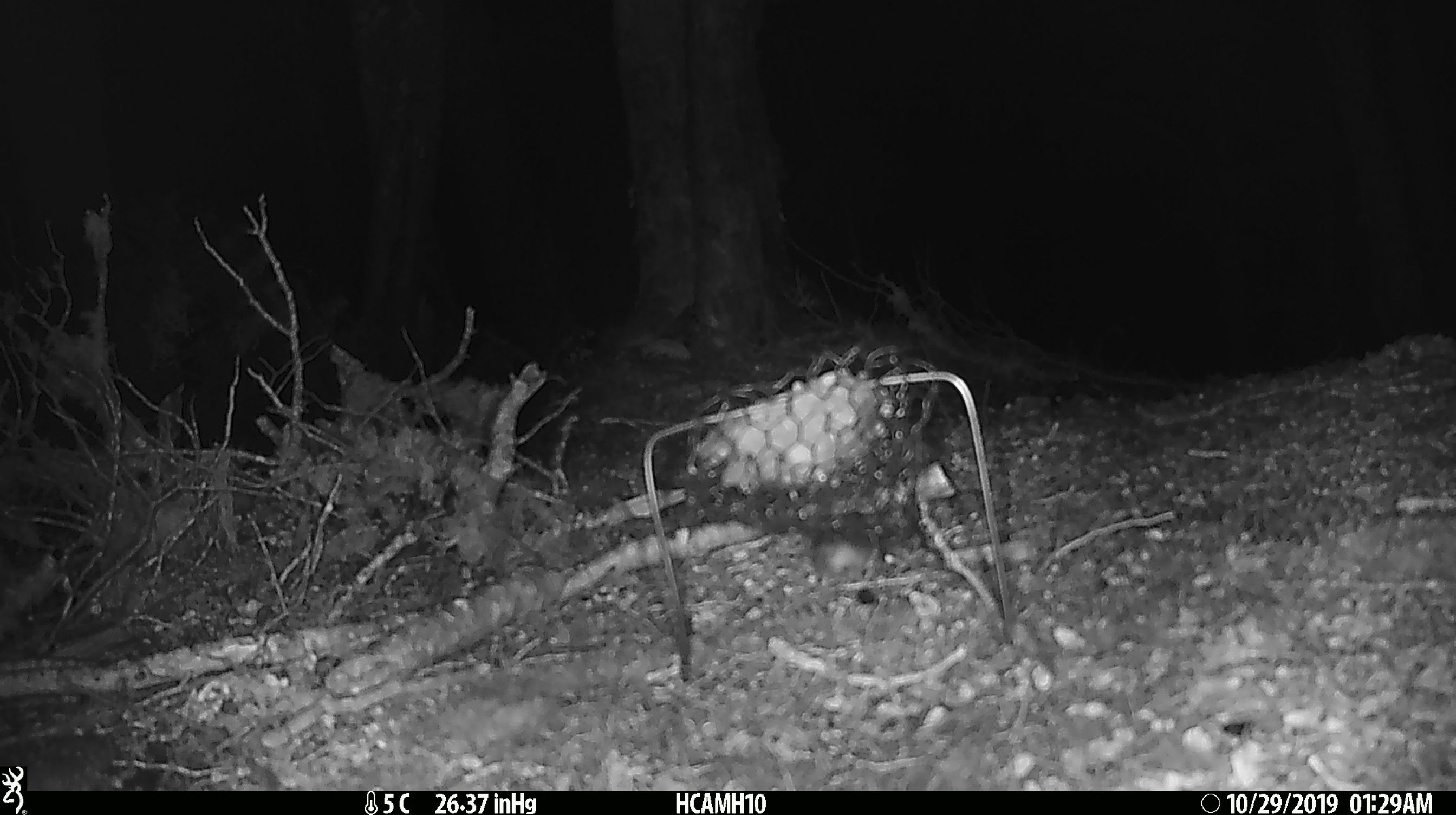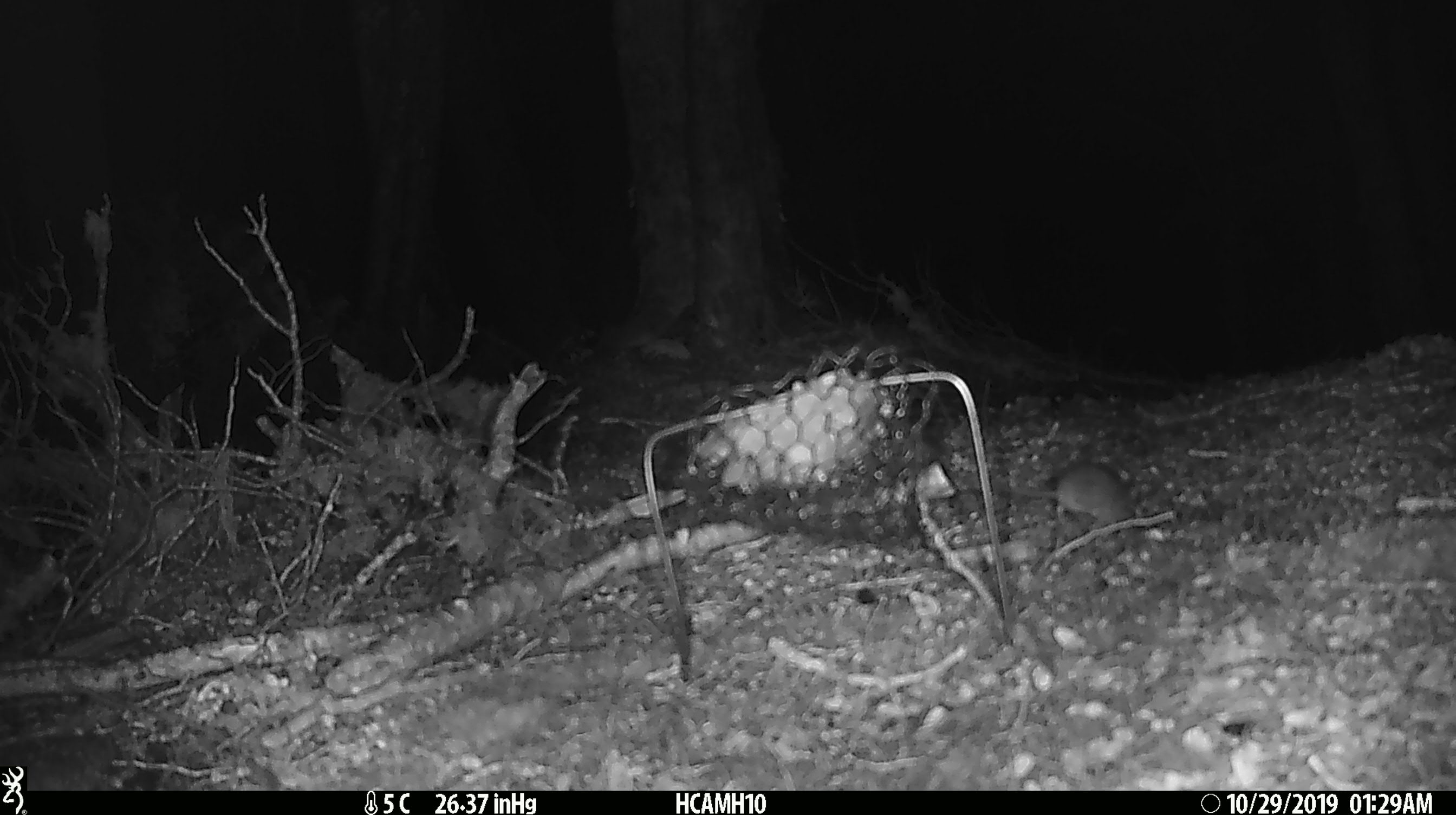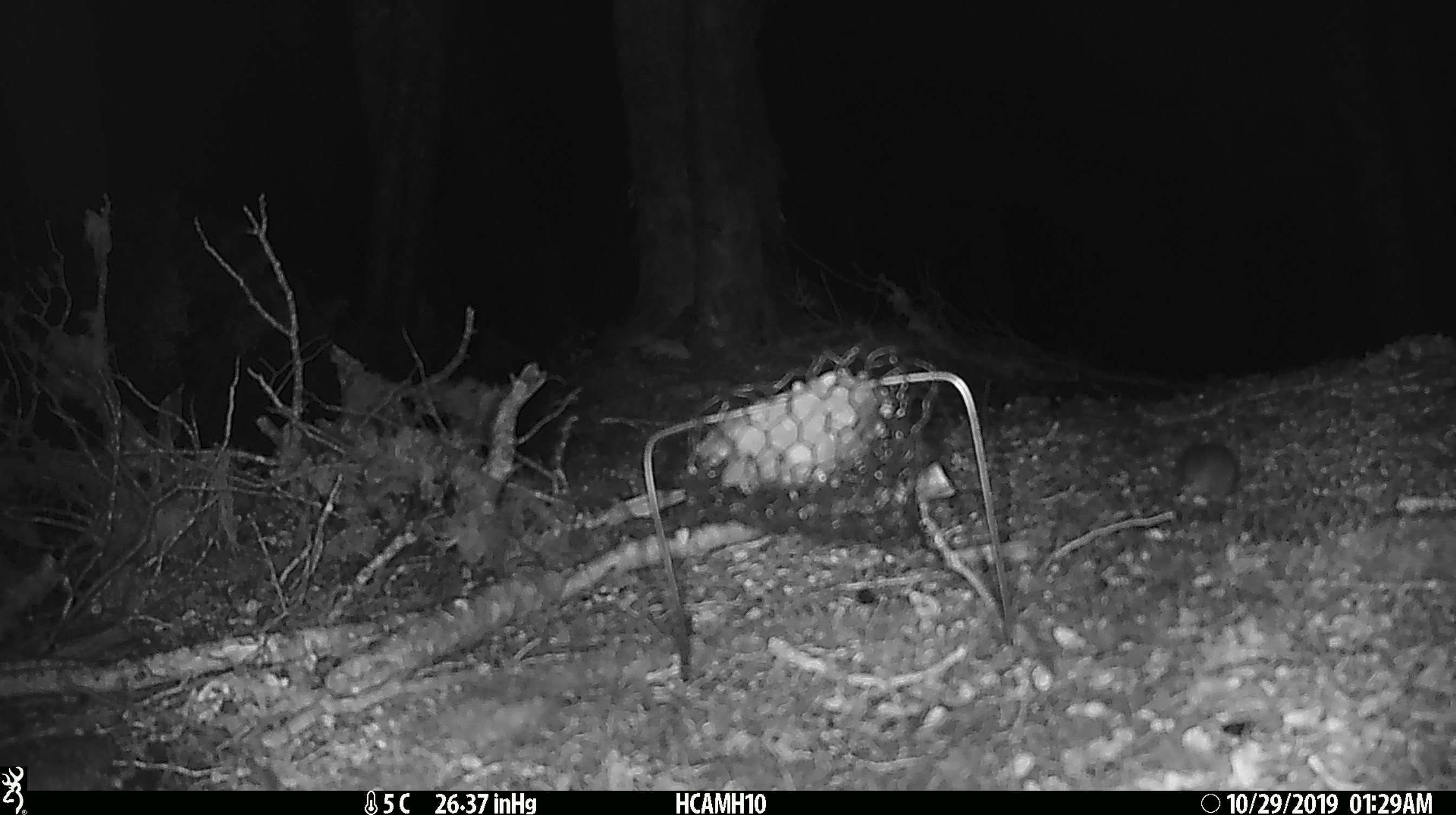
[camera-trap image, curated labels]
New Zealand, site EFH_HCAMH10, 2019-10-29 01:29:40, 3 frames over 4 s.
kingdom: Animalia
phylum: Chordata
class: Mammalia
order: Rodentia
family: Muridae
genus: Mus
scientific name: Mus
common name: mouse